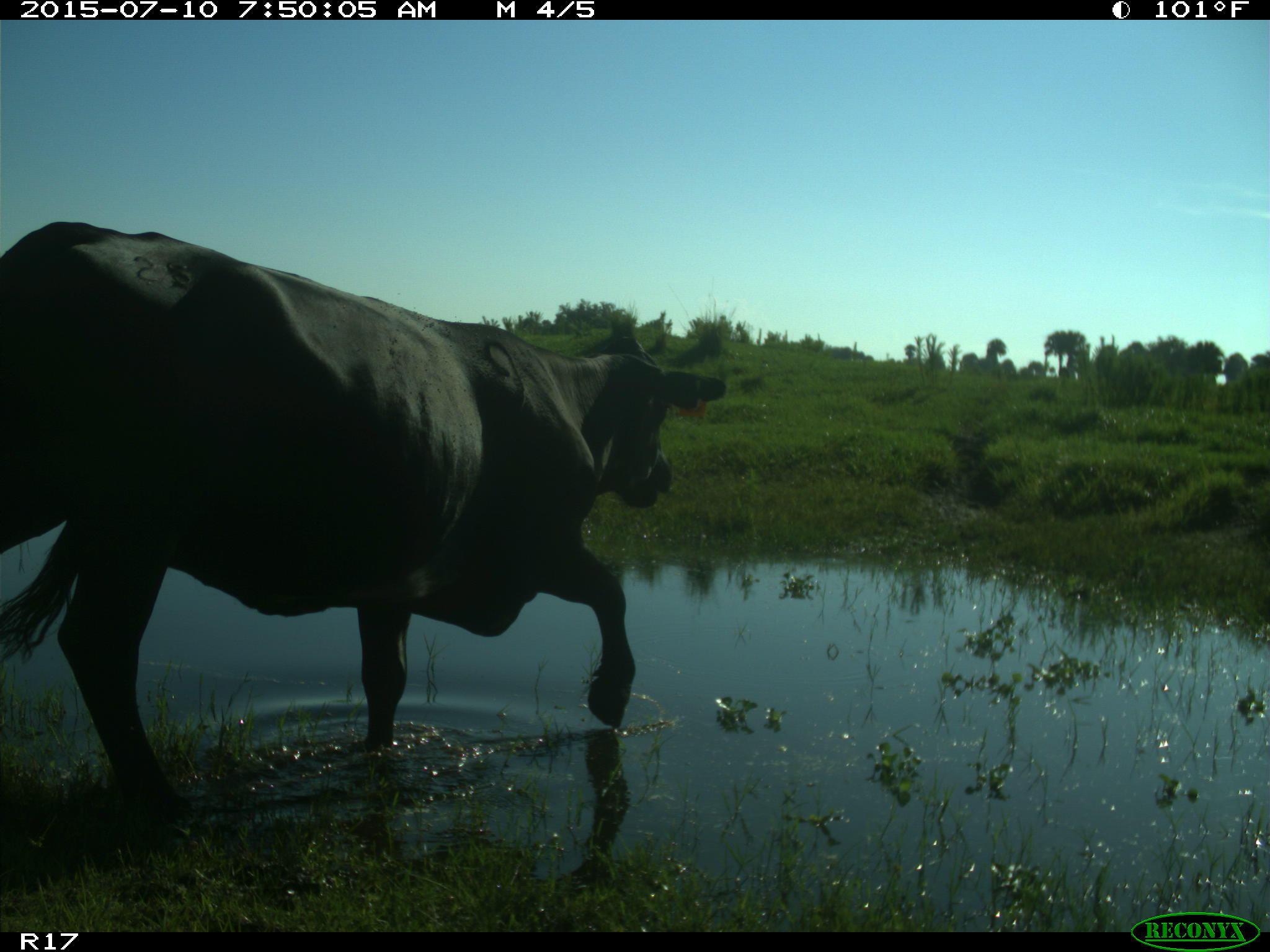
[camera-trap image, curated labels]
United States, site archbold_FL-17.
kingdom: Animalia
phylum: Chordata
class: Mammalia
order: Artiodactyla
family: Bovidae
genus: Bos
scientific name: Bos taurus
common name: domestic cow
Bos taurus (domestic cow).